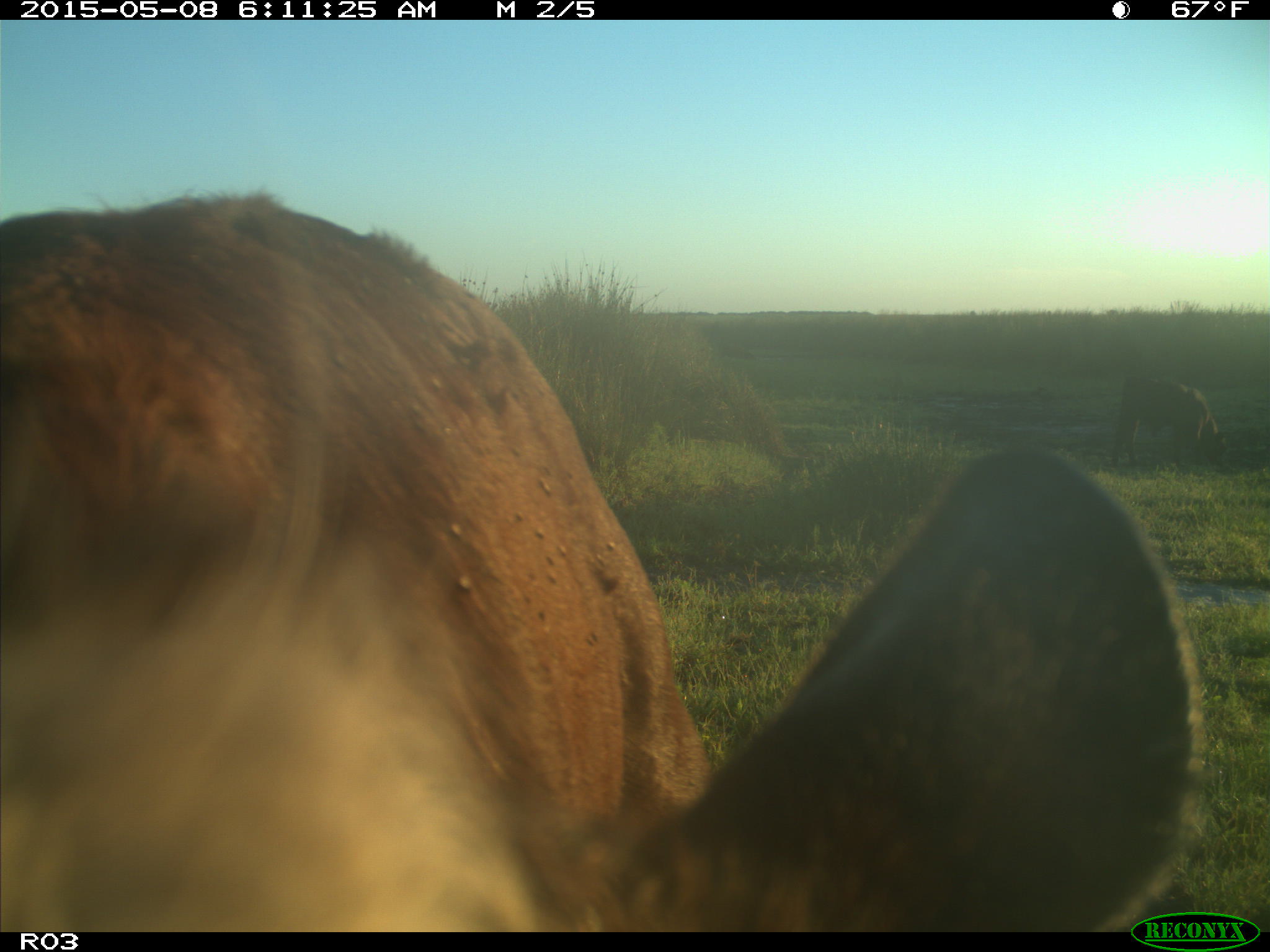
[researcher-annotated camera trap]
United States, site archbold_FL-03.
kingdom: Animalia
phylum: Chordata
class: Mammalia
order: Artiodactyla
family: Bovidae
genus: Bos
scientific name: Bos taurus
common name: domestic cow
Bos taurus (domestic cow).